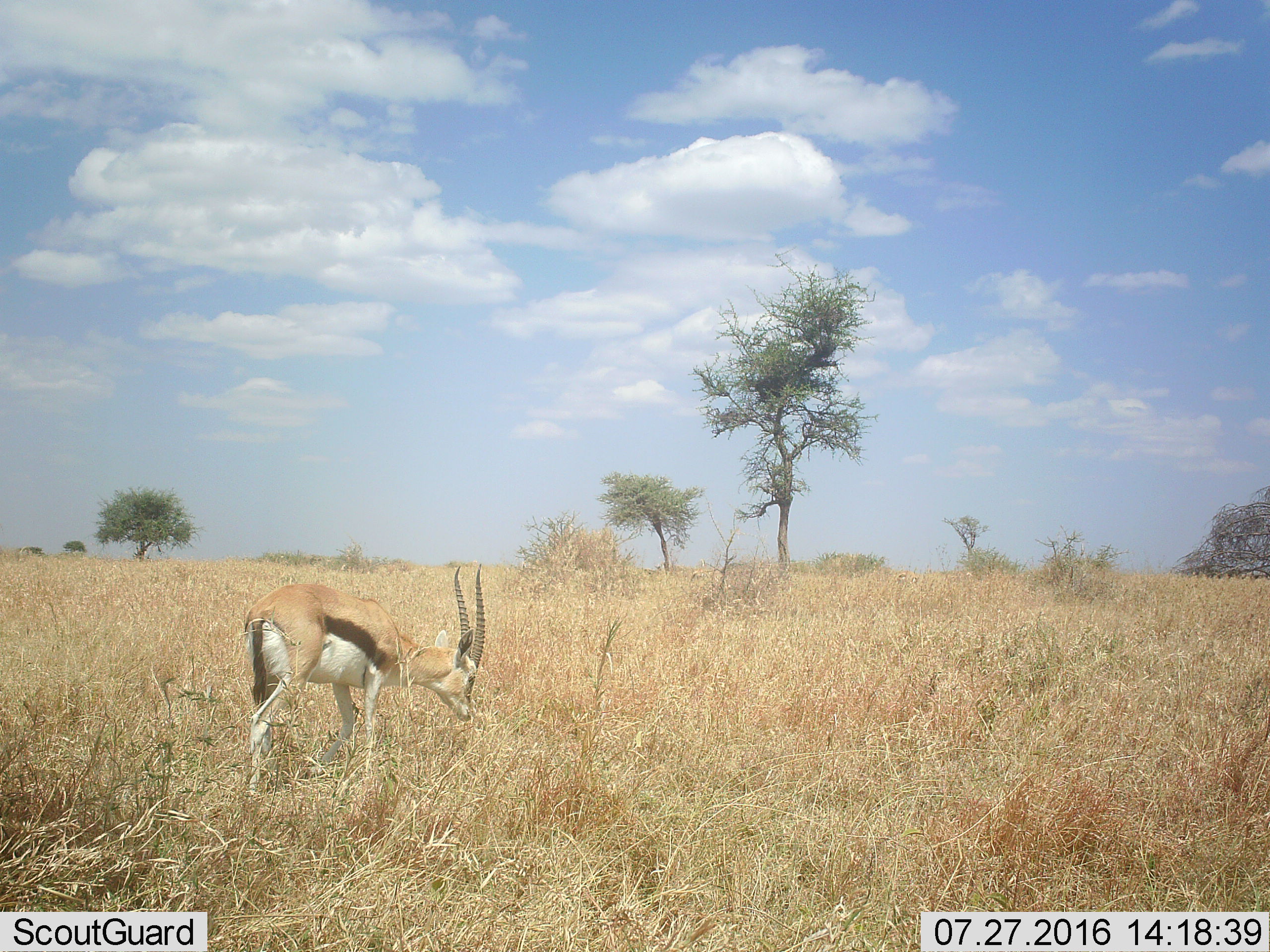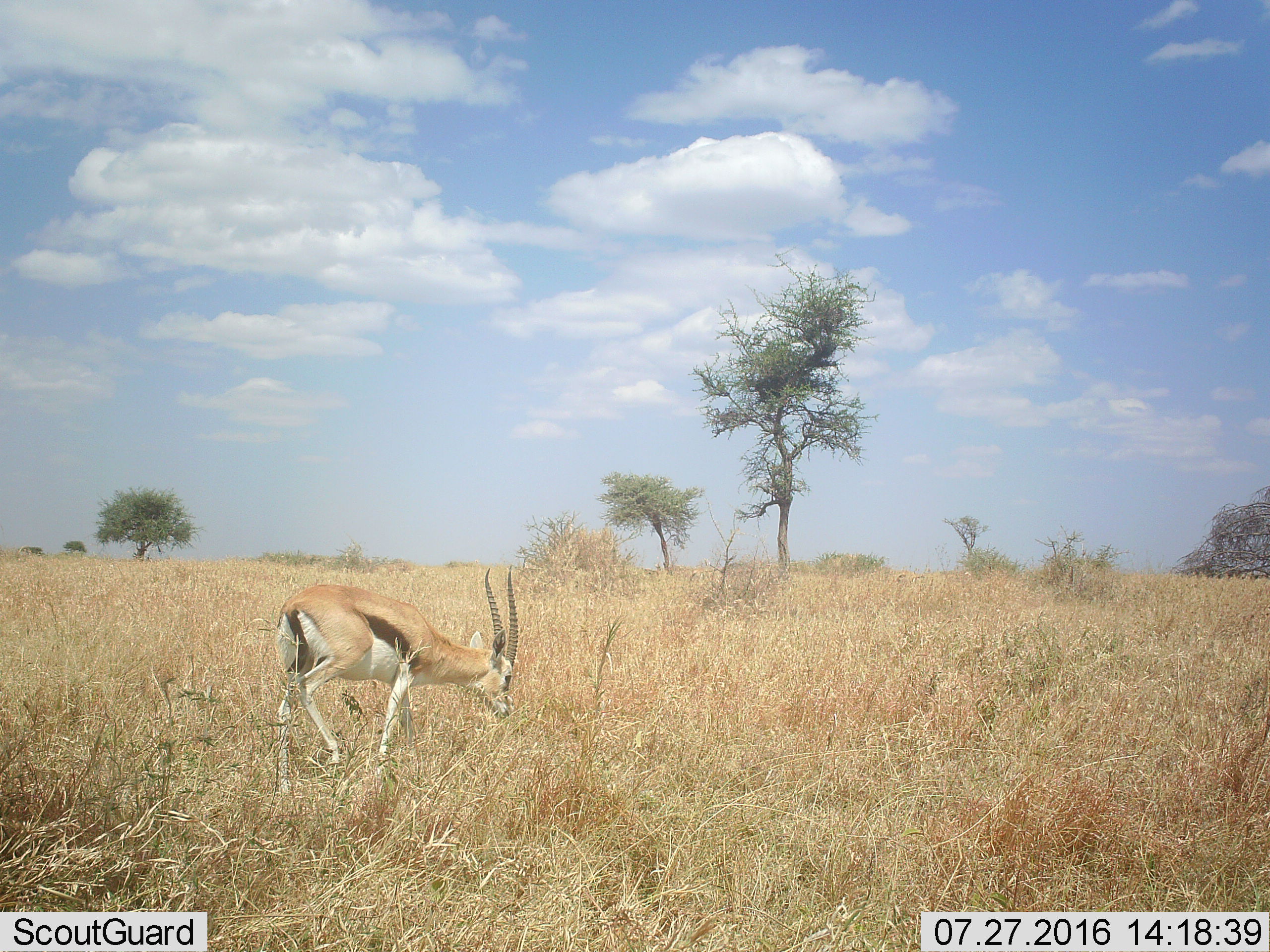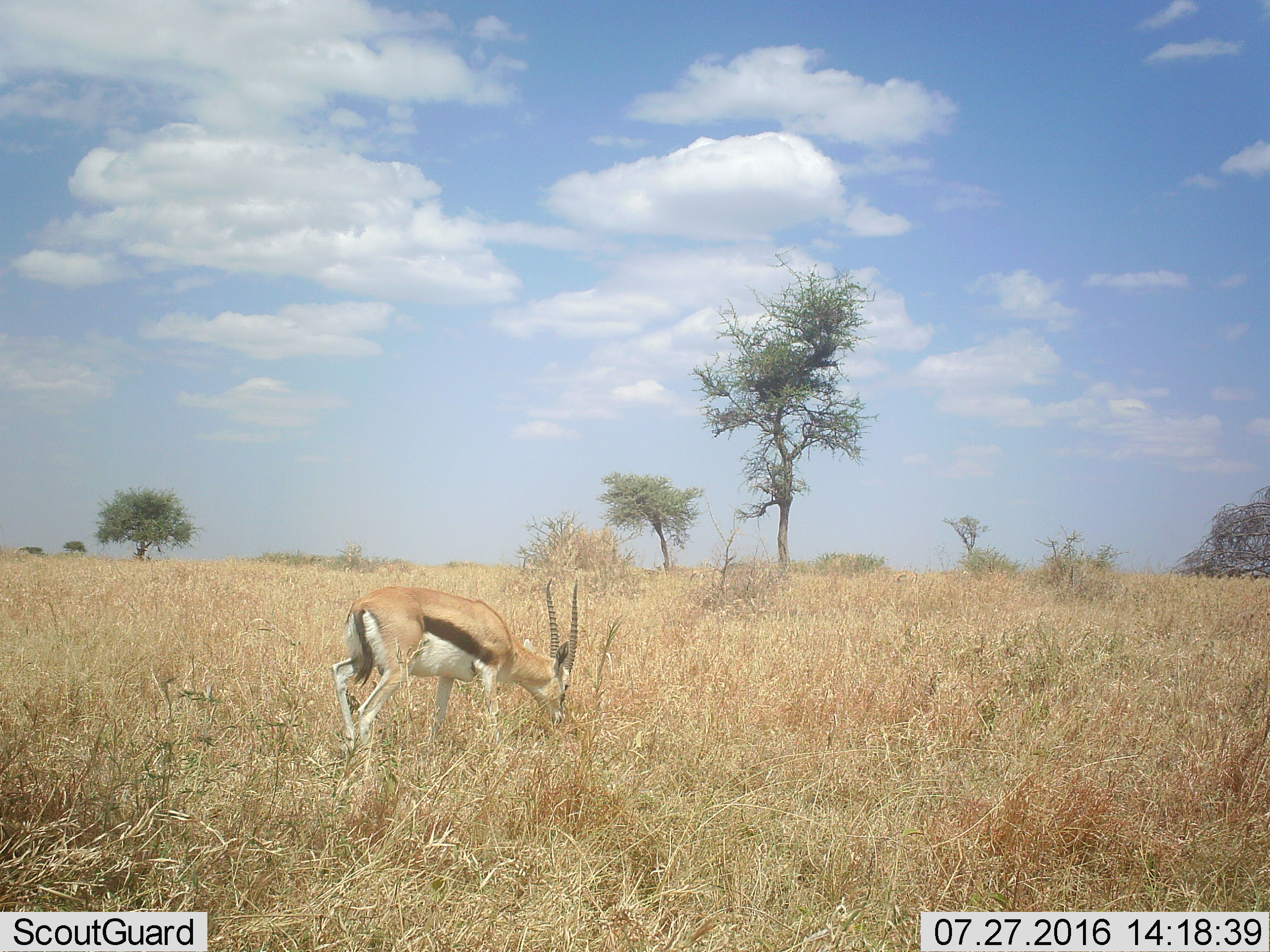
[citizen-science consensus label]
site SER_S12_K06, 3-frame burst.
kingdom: Animalia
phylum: Chordata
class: Mammalia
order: Artiodactyla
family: Bovidae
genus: Eudorcas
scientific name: Eudorcas thomsonii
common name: thomson's gazelle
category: gazellethomsons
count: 1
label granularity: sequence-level